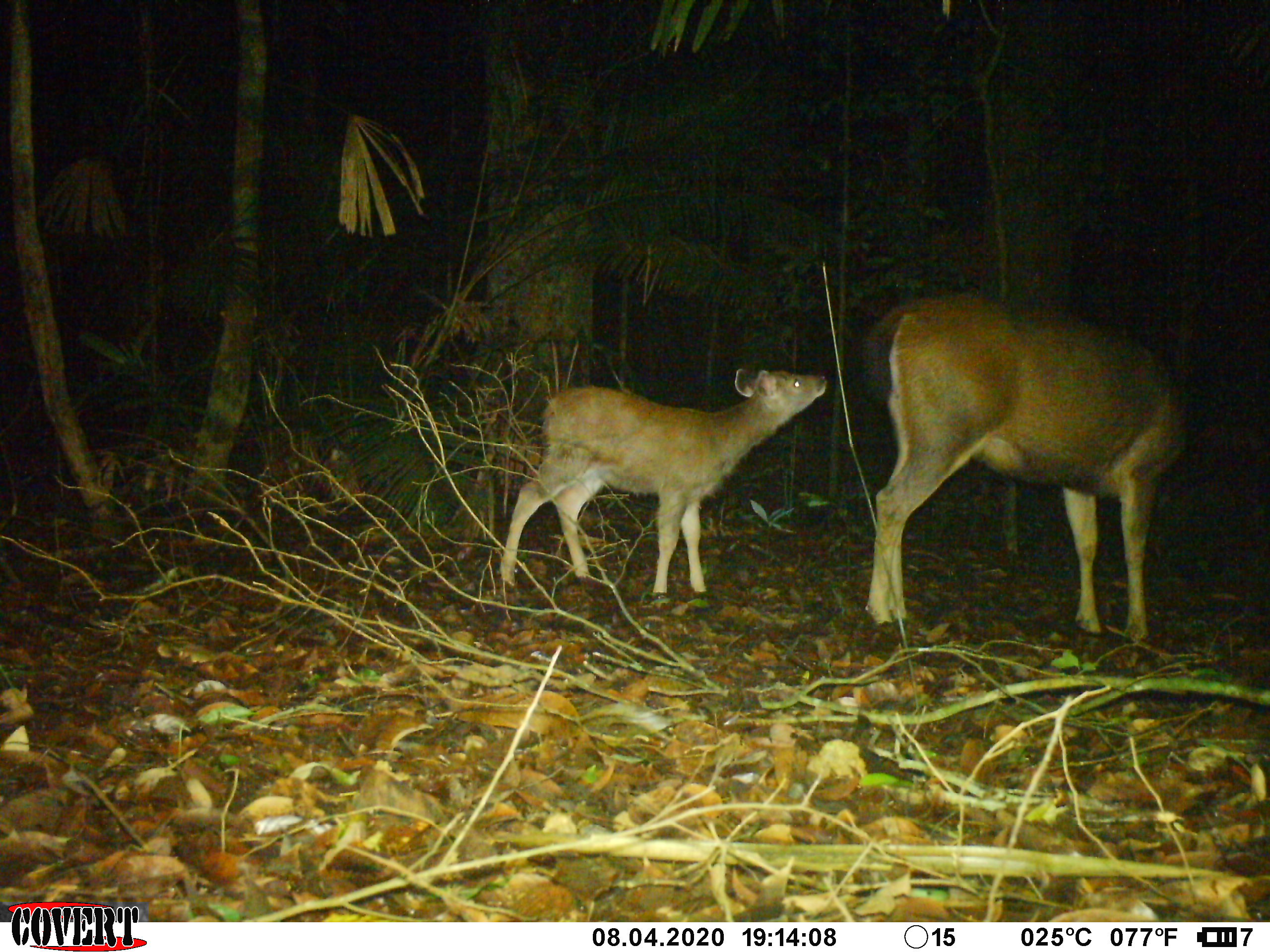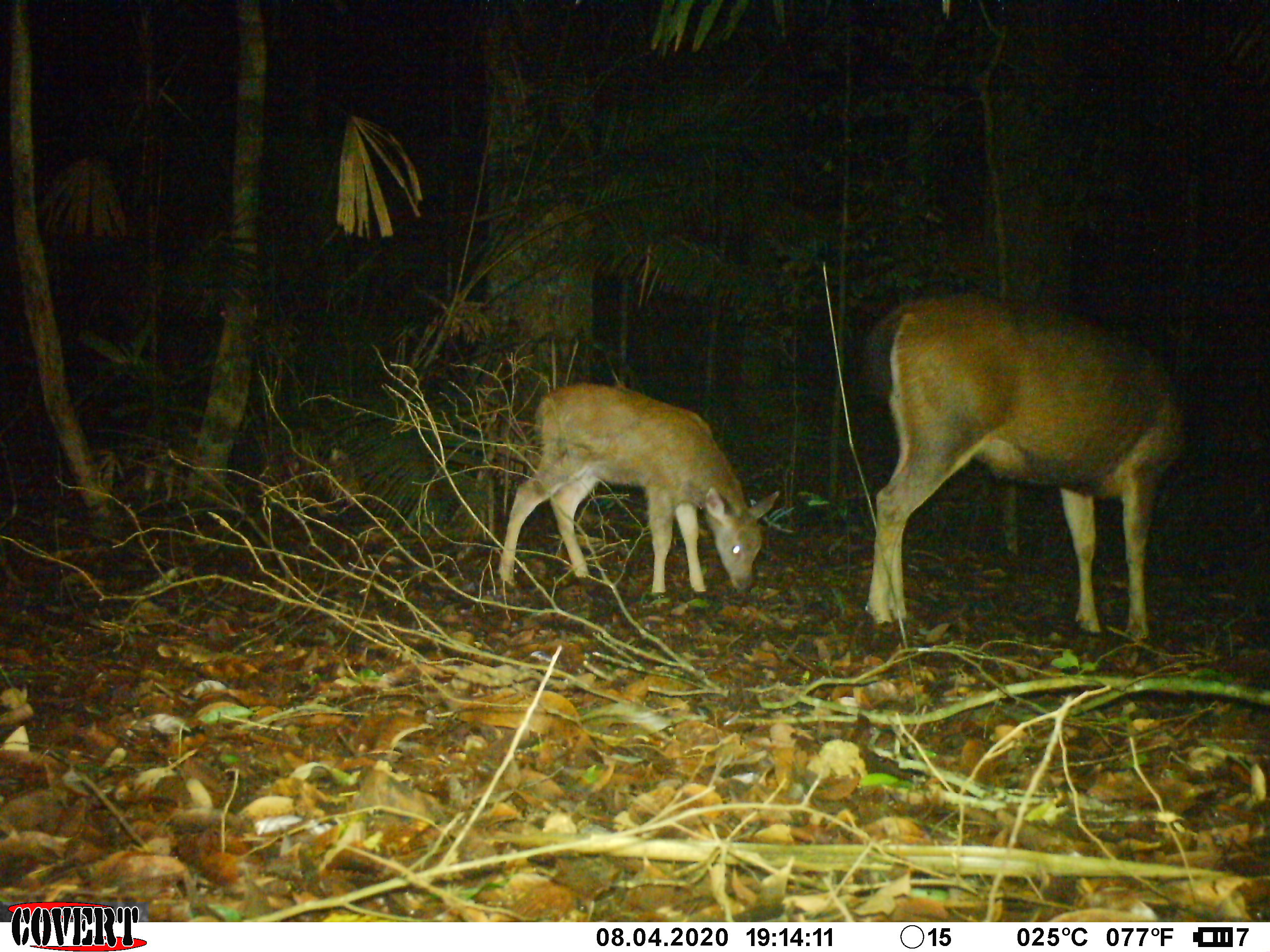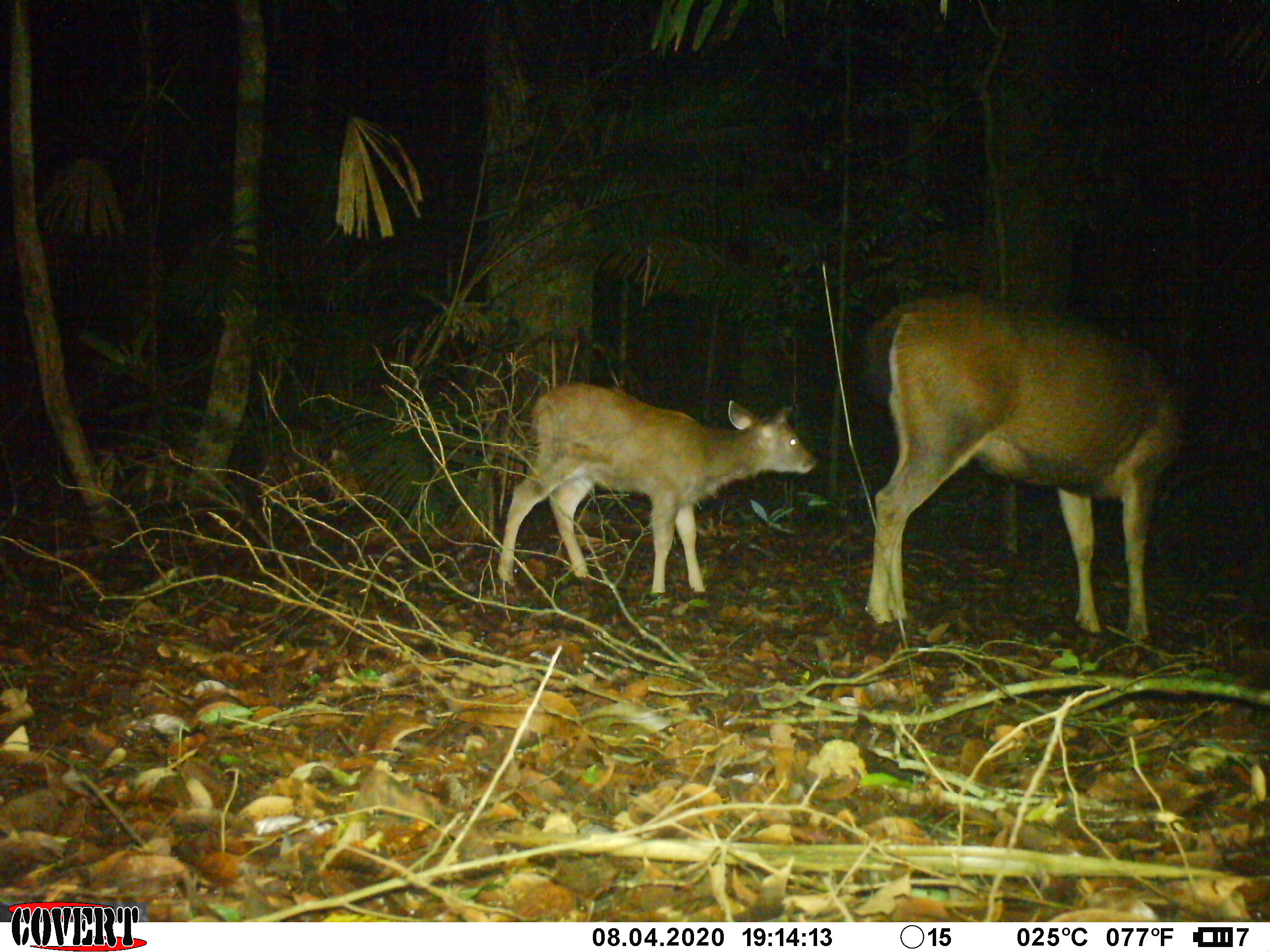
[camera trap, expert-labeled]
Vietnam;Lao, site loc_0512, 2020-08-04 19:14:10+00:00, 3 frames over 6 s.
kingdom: Animalia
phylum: Chordata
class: Mammalia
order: Artiodactyla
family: Cervidae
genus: Rusa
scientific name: Rusa unicolor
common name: sambar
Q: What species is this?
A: Sambar (Rusa unicolor).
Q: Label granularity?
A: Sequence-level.